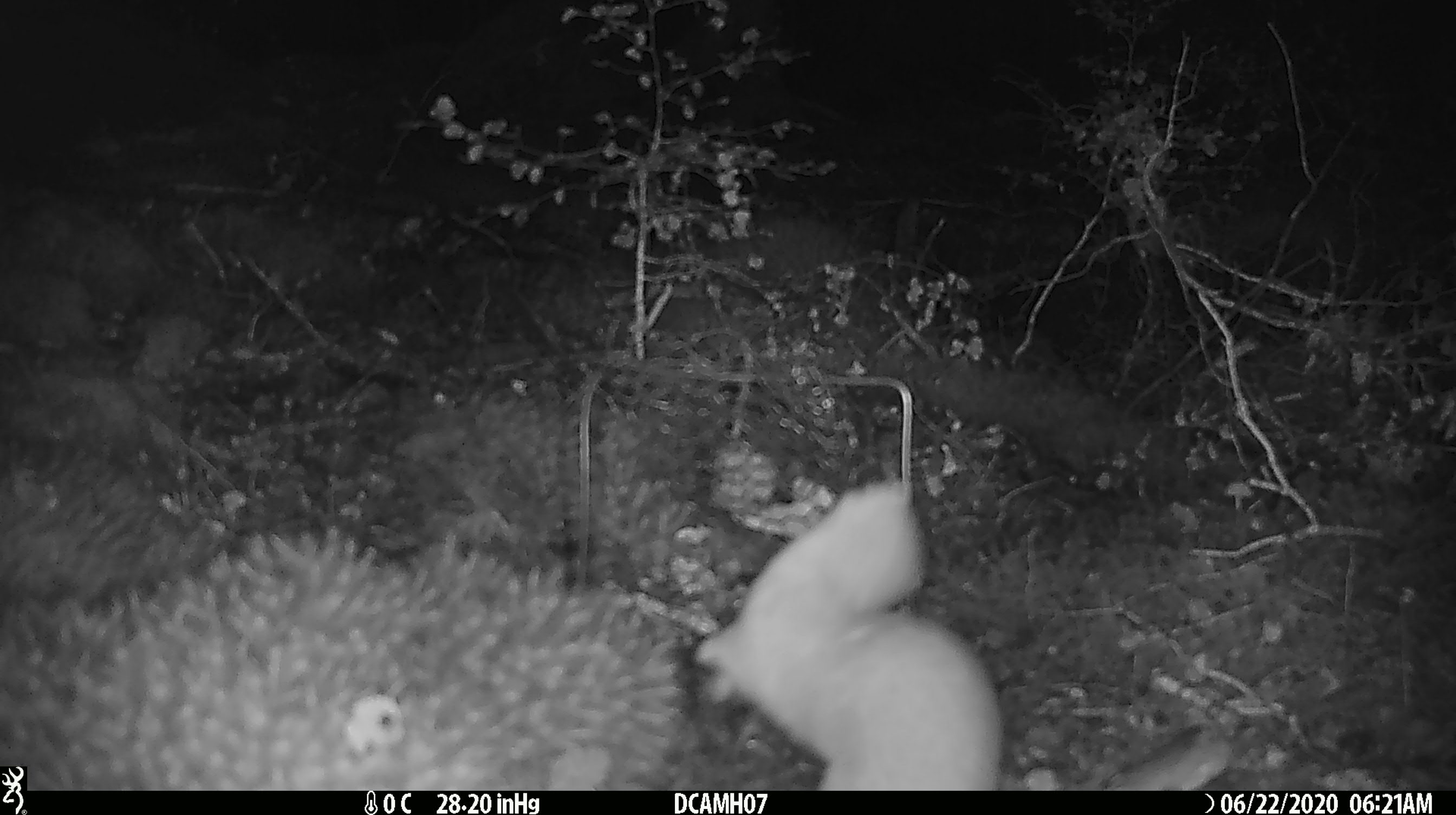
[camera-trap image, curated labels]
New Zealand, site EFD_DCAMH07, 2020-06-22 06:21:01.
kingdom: Animalia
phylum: Chordata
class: Mammalia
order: Carnivora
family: Mustelidae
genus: Mustela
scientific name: Mustela erminea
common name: stoat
Stoat (Mustela erminea).